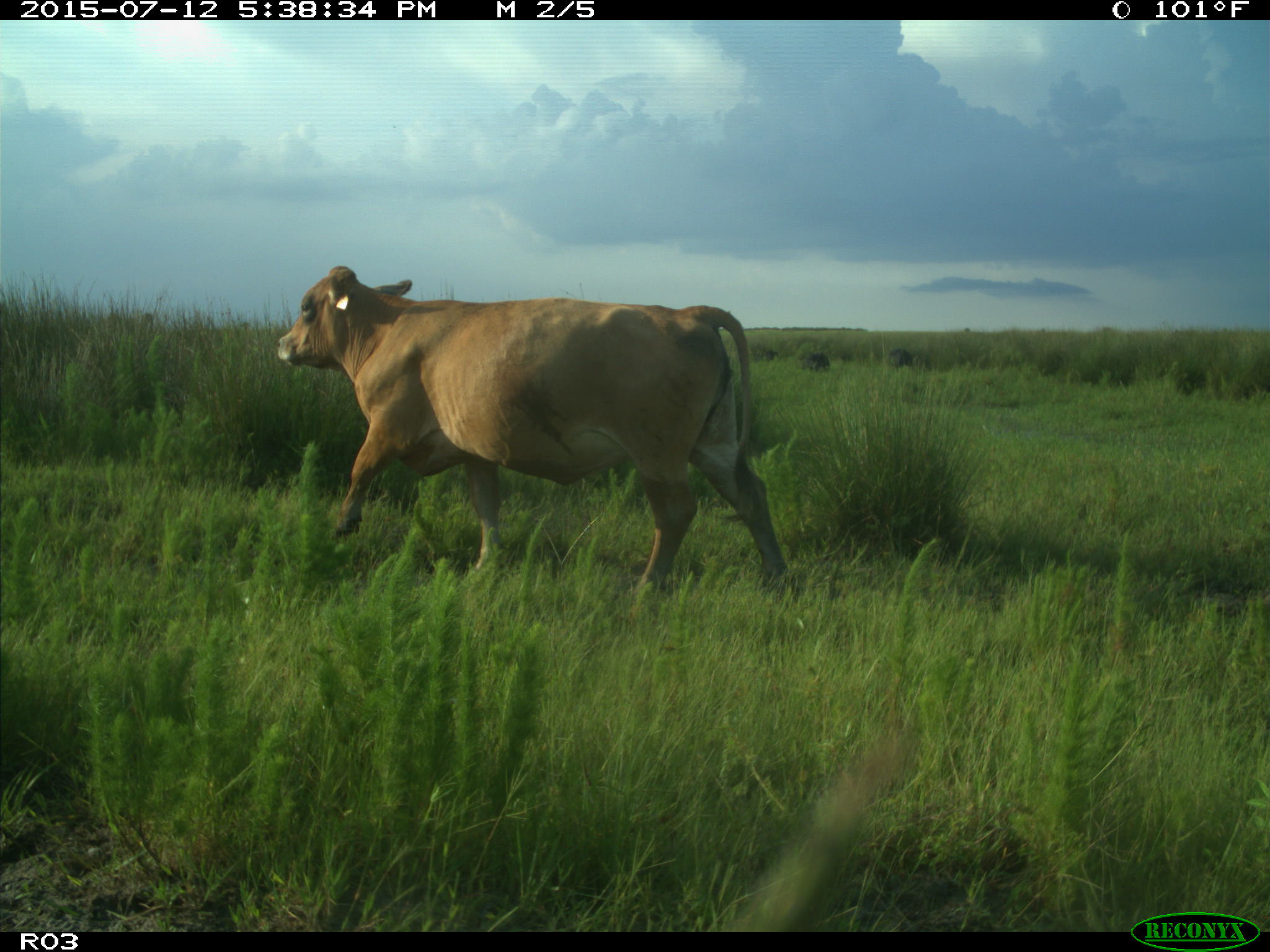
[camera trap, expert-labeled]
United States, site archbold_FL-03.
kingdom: Animalia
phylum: Chordata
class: Mammalia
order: Artiodactyla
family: Bovidae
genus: Bos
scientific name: Bos taurus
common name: domestic cow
Bos taurus (domestic cow).